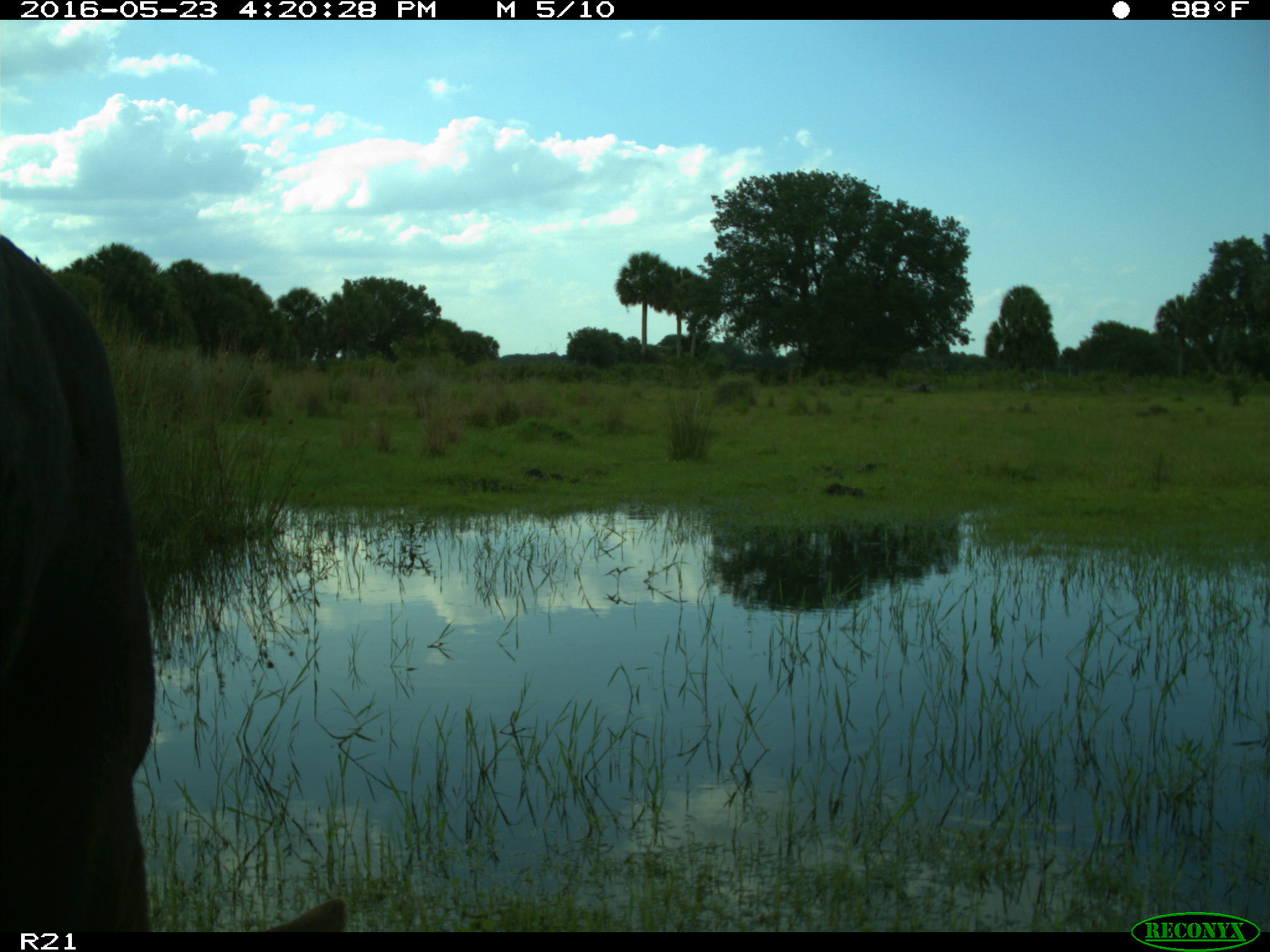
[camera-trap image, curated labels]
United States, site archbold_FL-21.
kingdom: Animalia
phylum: Chordata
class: Mammalia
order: Artiodactyla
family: Bovidae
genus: Bos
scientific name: Bos taurus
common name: domestic cow